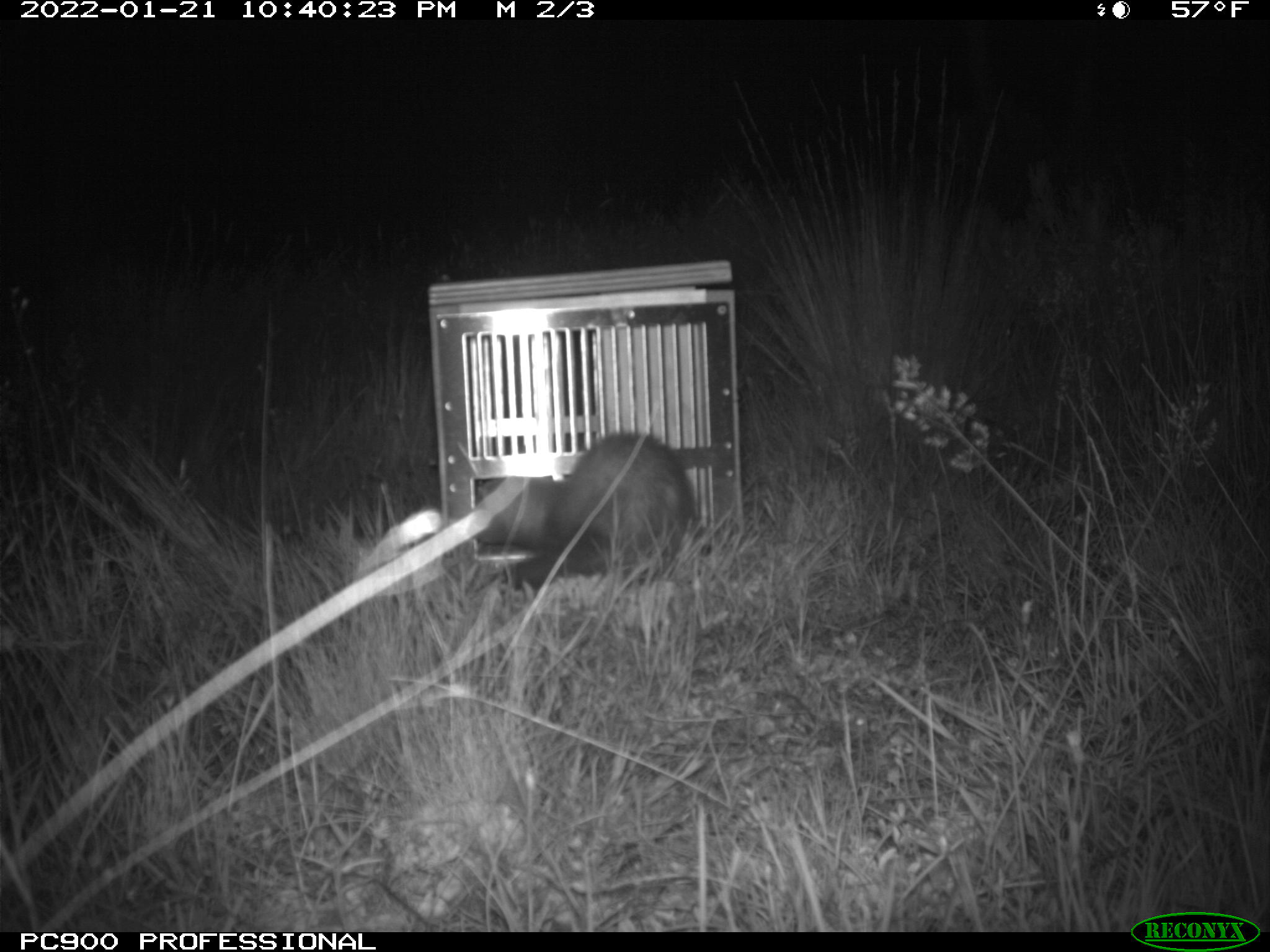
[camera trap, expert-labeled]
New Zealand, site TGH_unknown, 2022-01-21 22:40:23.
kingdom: Animalia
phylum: Chordata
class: Mammalia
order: Carnivora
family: Mustelidae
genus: Mustela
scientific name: Mustela furo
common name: ferret